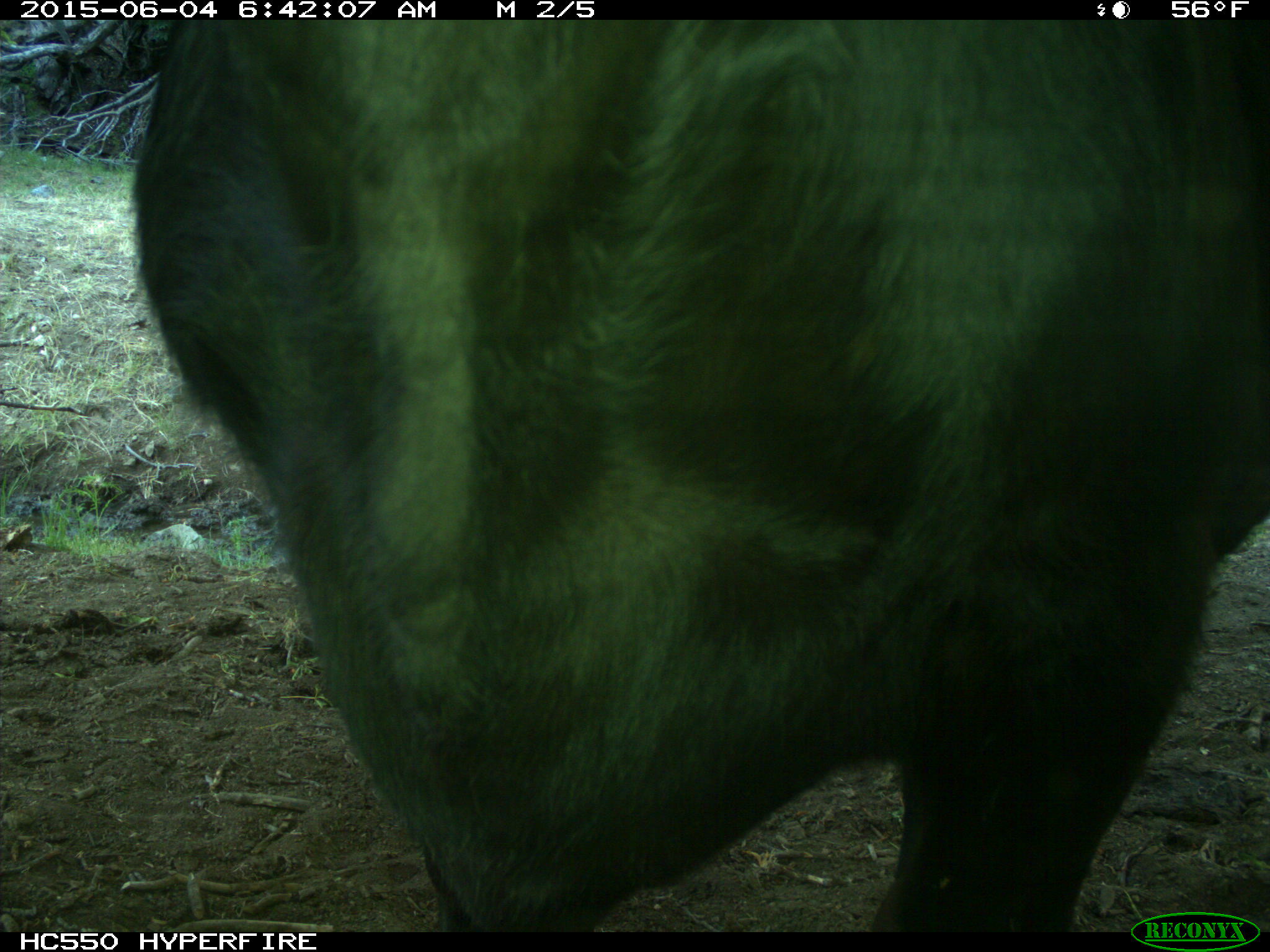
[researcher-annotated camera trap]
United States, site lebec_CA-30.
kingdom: Animalia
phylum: Chordata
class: Mammalia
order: Artiodactyla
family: Bovidae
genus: Bos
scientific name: Bos taurus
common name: domestic cow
Bos taurus (domestic cow).